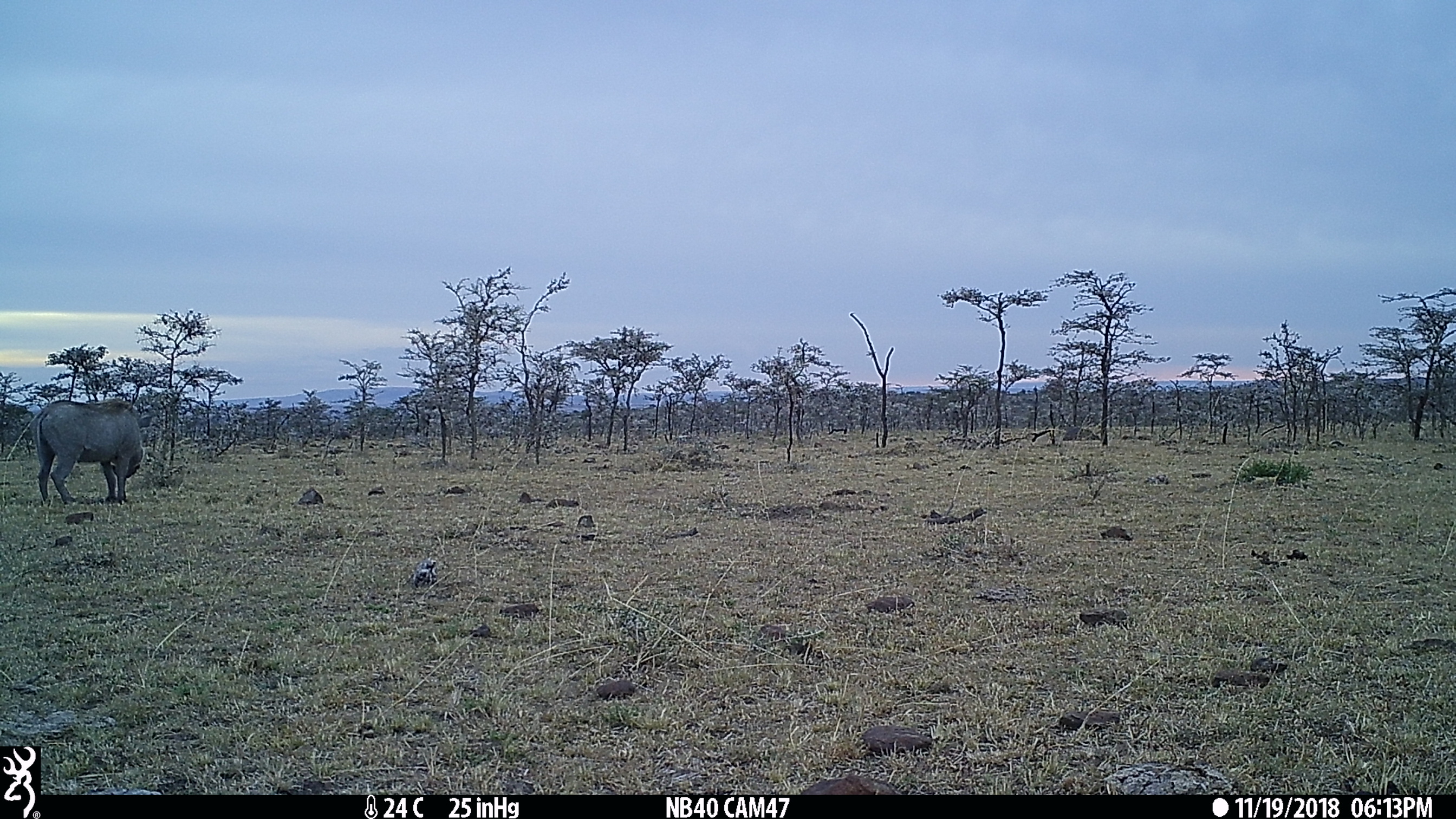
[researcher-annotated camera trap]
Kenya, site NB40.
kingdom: Animalia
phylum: Chordata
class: Mammalia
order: Artiodactyla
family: Suidae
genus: Phacochoerus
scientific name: Phacochoerus africanus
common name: common warthog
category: warthog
Warthog (common warthog) (Phacochoerus africanus).